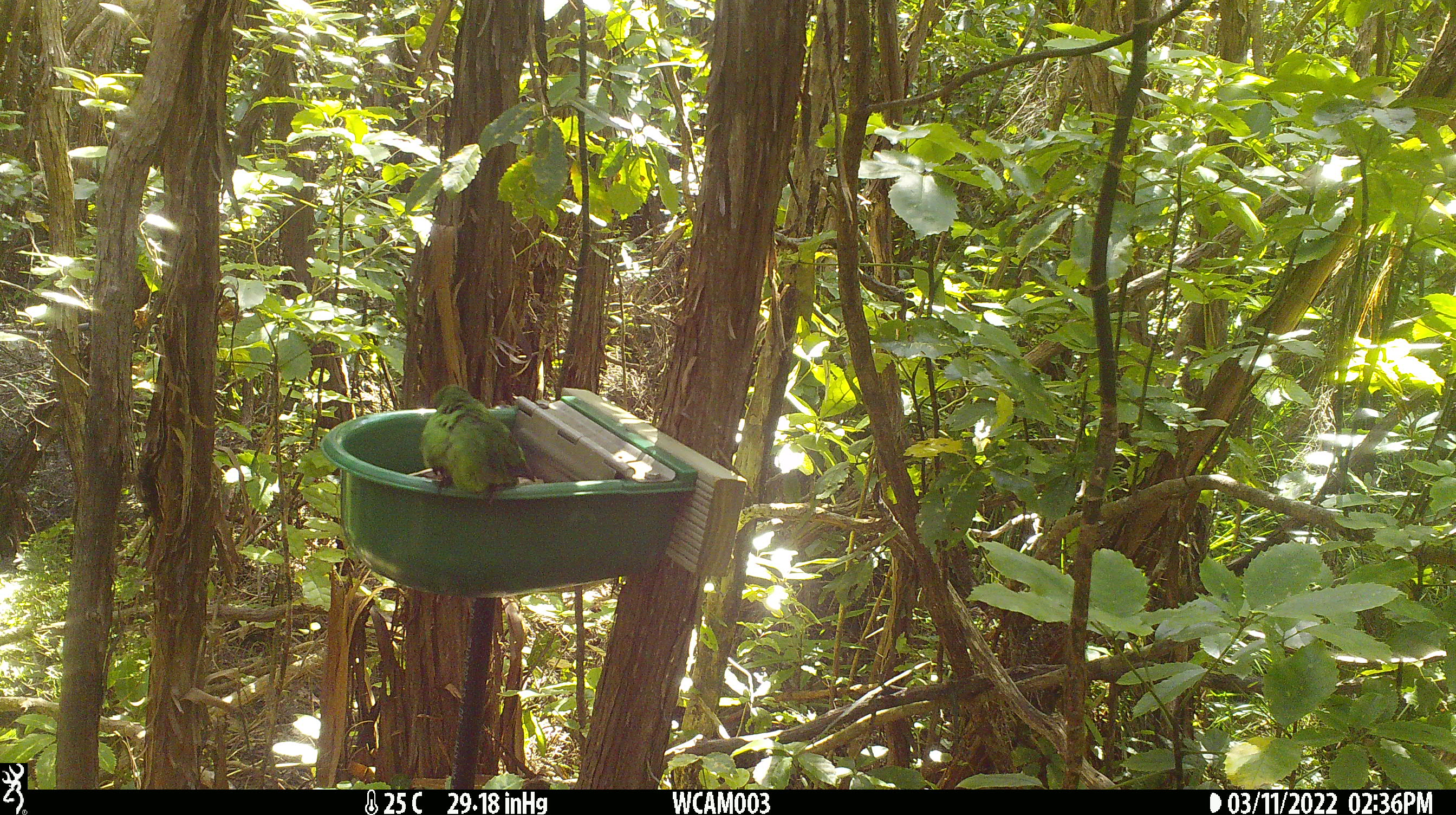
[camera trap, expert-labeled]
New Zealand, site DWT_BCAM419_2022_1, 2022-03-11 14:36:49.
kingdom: Animalia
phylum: Chordata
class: Aves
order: Psittaciformes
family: Psittaculidae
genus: Cyanoramphus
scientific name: Cyanoramphus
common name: parakeet